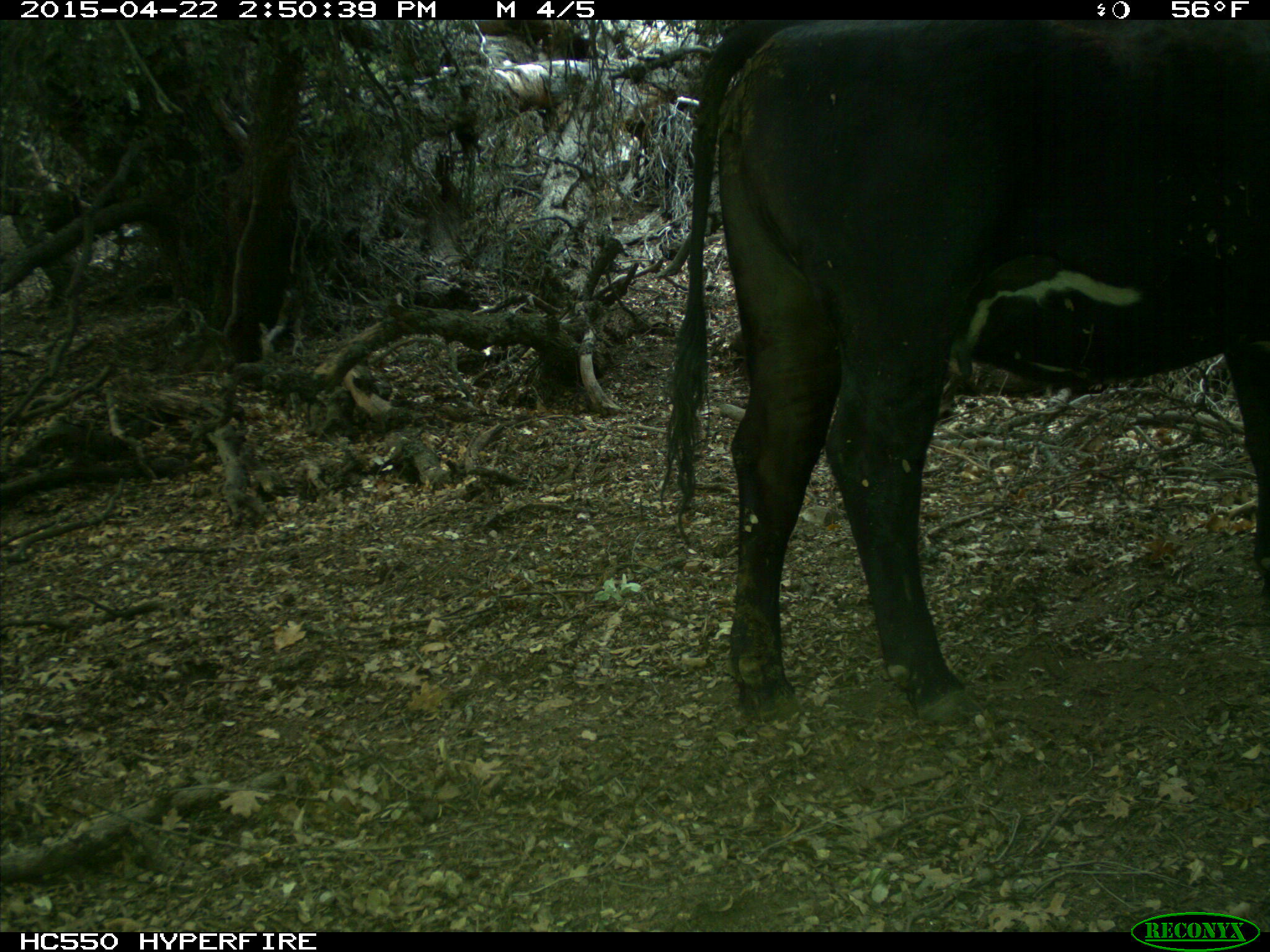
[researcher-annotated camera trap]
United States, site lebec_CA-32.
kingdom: Animalia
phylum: Chordata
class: Mammalia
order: Artiodactyla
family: Bovidae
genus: Bos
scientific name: Bos taurus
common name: domestic cow